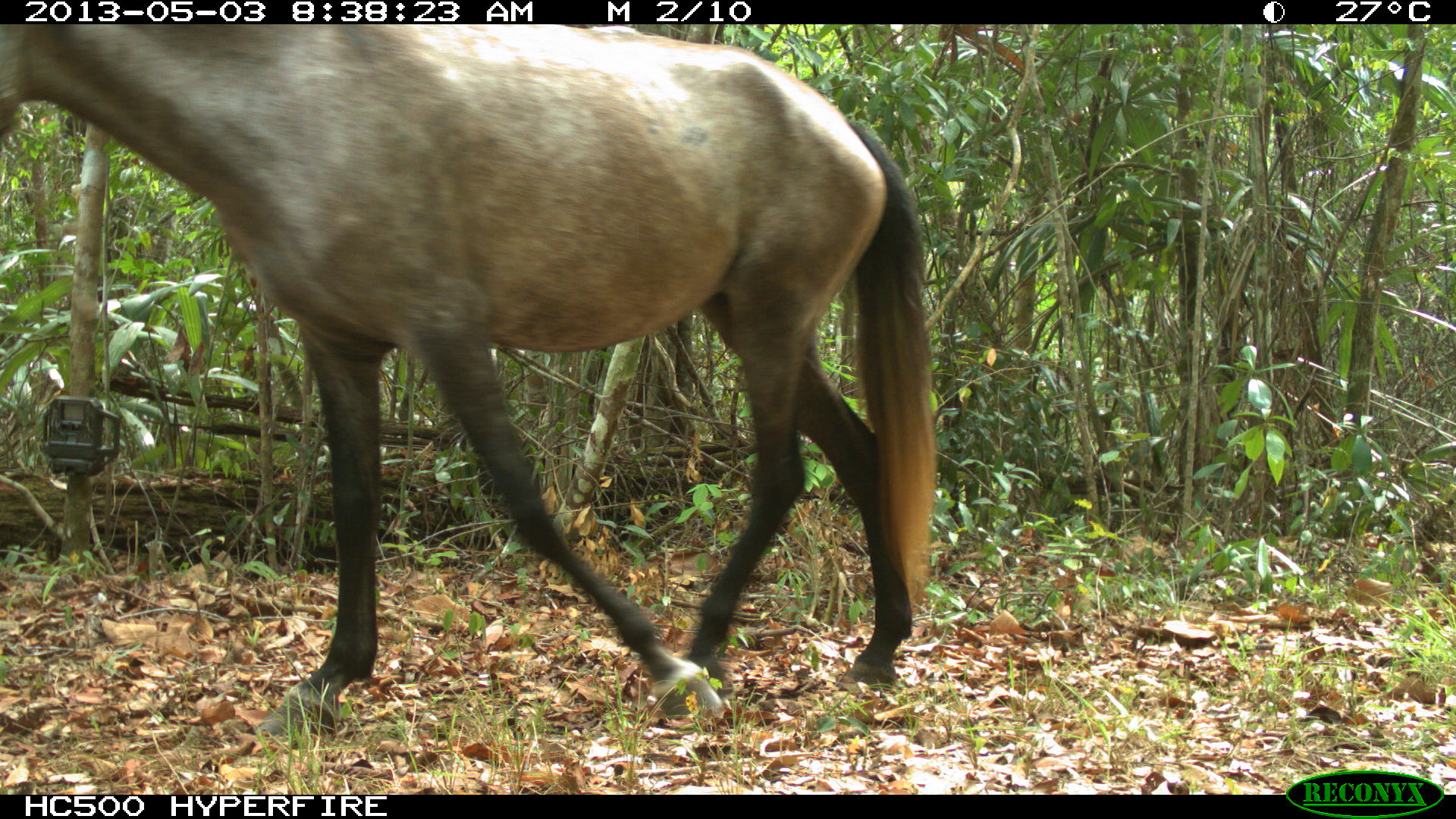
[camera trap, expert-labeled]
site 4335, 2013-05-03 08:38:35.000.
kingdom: Animalia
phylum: Chordata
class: Mammalia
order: Perissodactyla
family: Equidae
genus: Equus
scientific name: Equus ferus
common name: wild horse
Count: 4.